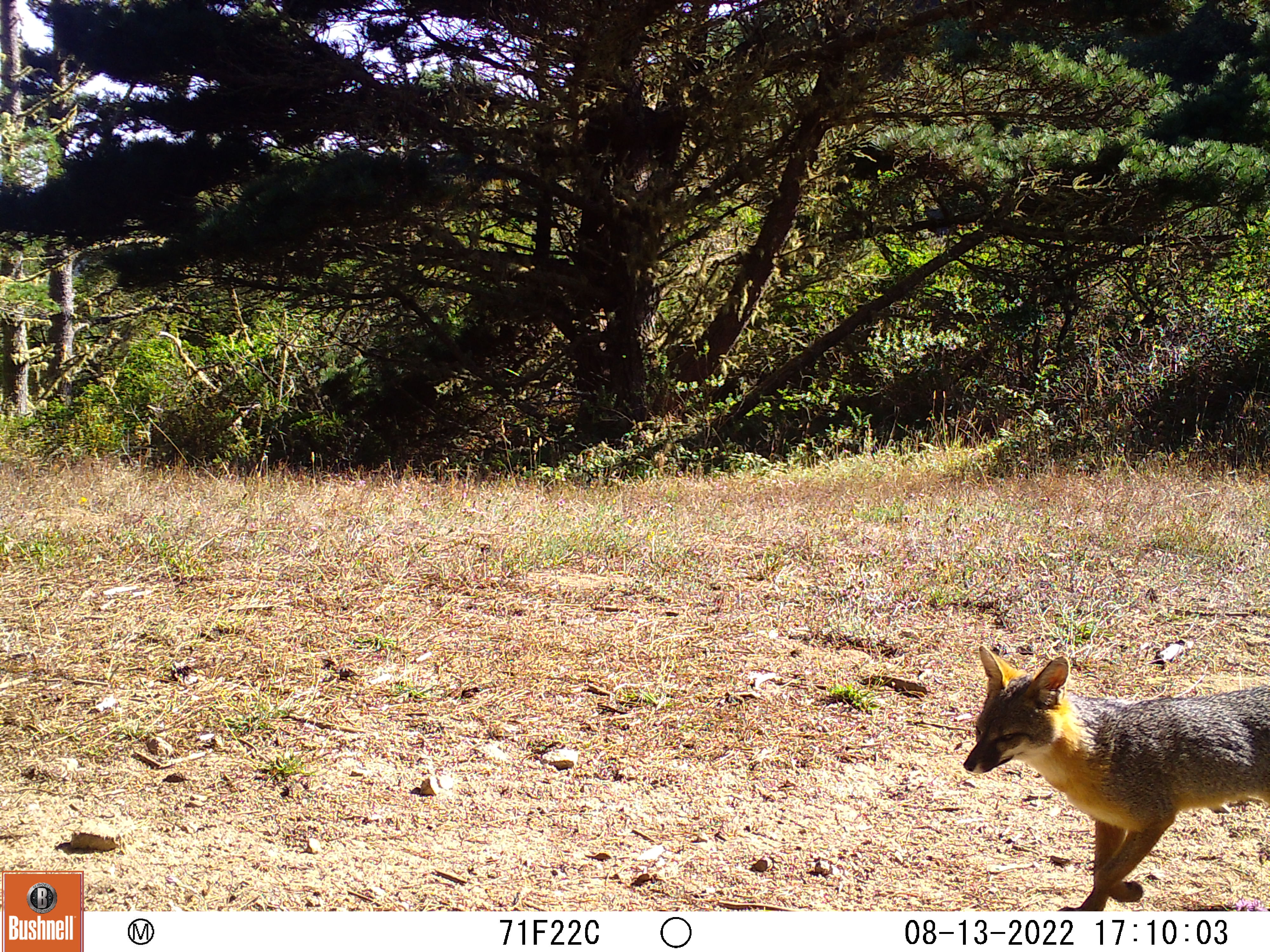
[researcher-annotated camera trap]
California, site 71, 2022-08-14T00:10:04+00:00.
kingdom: Animalia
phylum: Chordata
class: Mammalia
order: Carnivora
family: Canidae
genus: Urocyon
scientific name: Urocyon cinereoargenteus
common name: gray fox